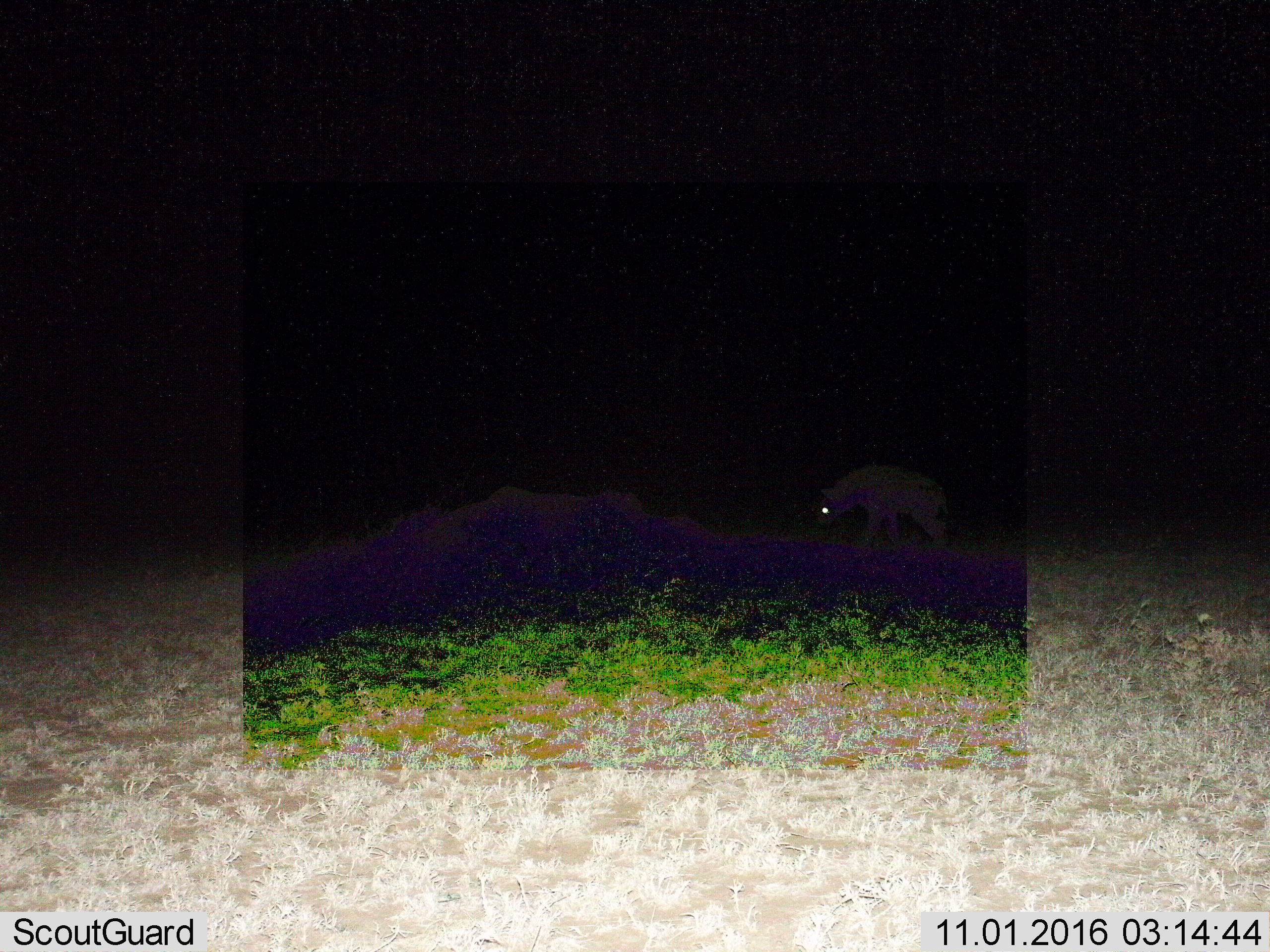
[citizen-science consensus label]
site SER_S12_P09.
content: unidentified animal